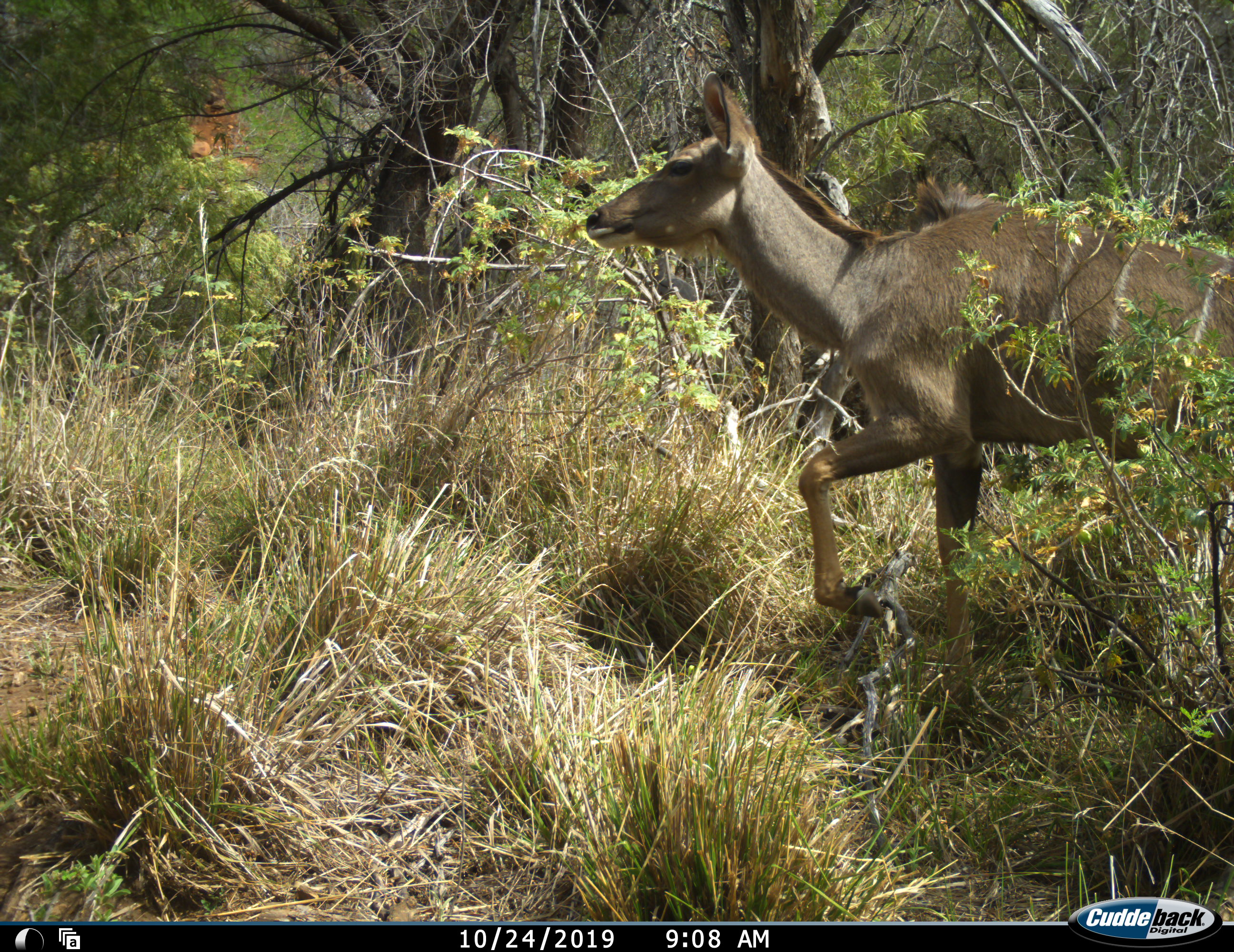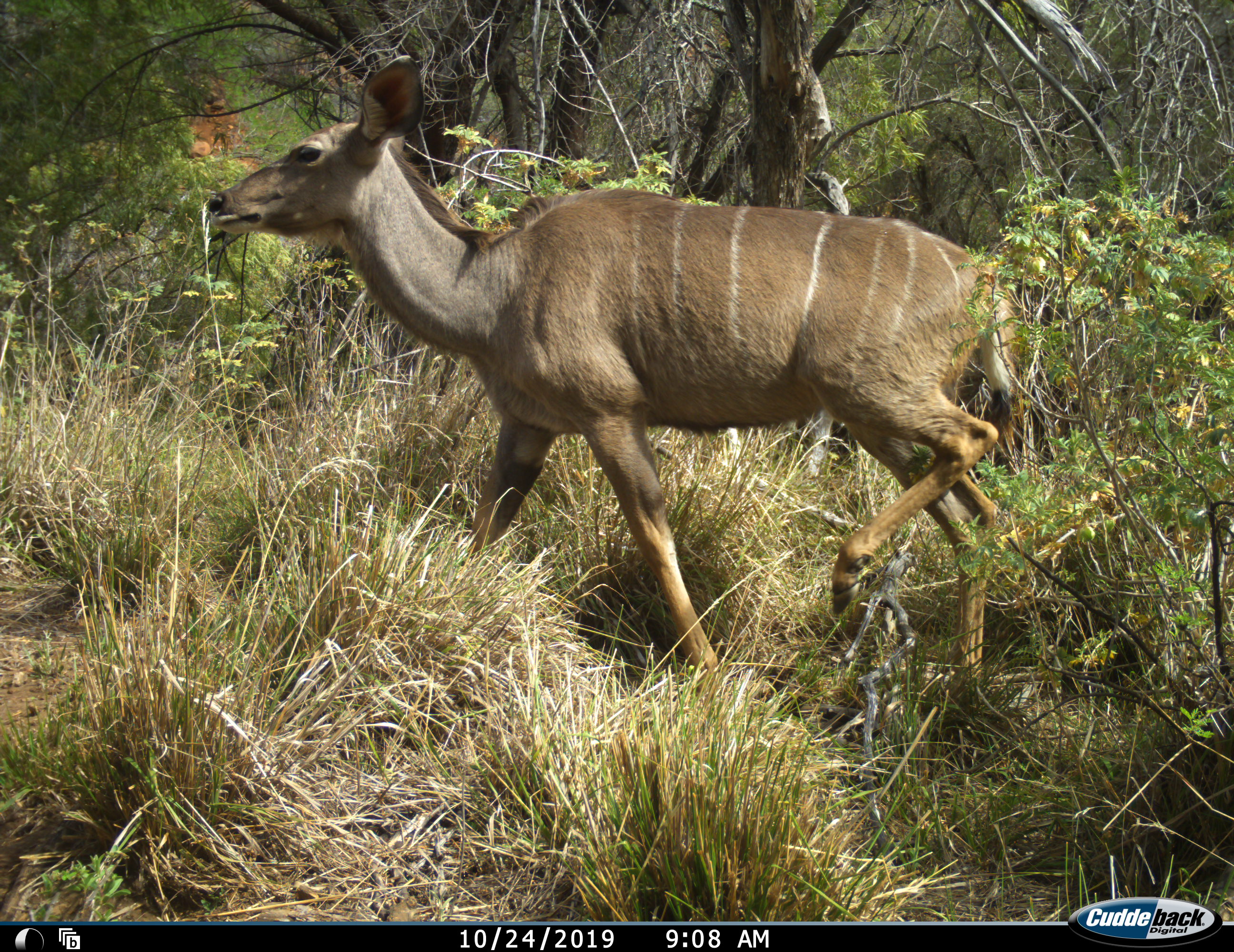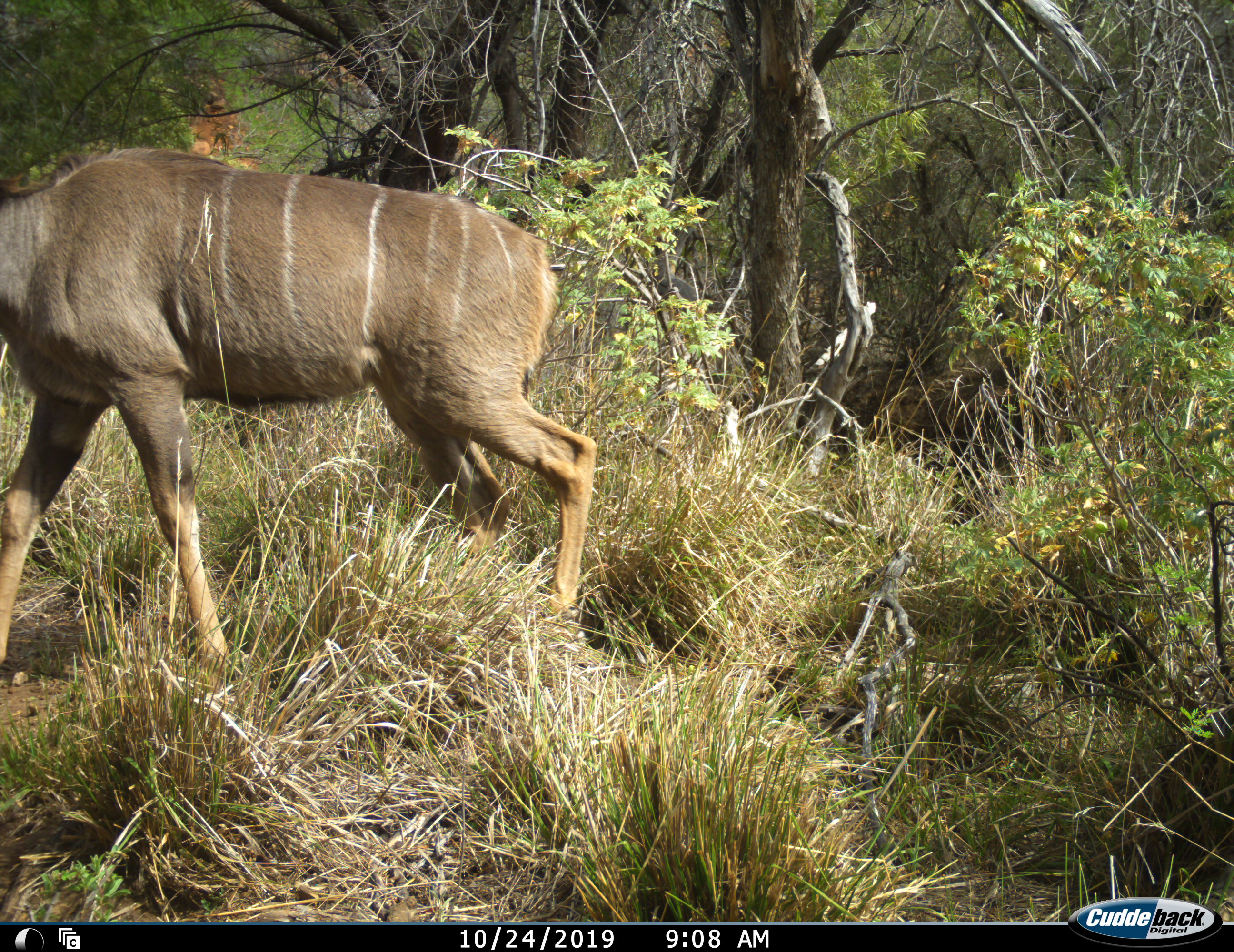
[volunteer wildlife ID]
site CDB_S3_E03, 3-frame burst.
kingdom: Animalia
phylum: Chordata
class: Mammalia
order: Artiodactyla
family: Bovidae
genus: Tragelaphus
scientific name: Tragelaphus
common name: kudu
Kudu (Tragelaphus), count 1. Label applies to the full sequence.